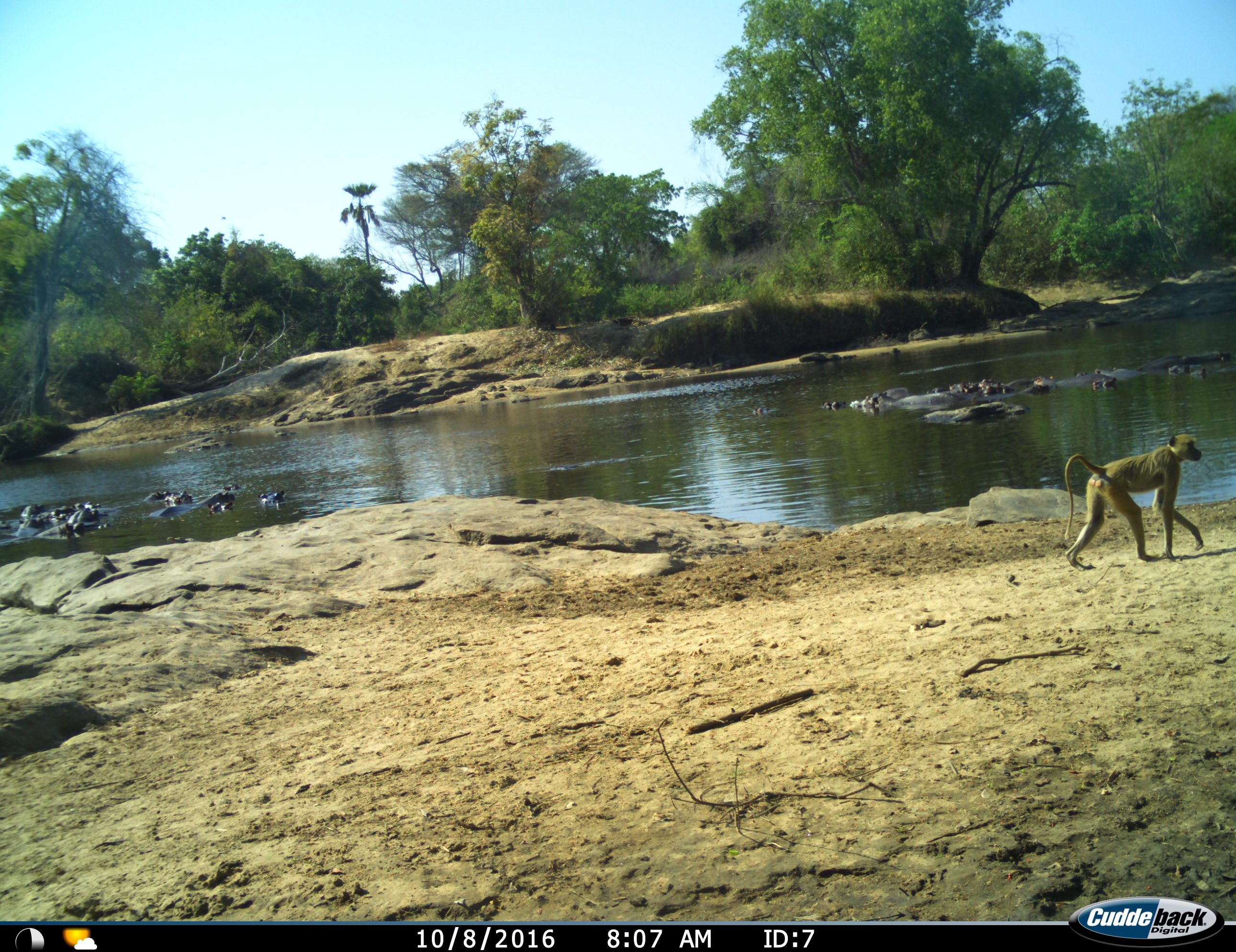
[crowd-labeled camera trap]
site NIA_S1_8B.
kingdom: Animalia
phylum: Chordata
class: Mammalia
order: Primates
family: Cercopithecidae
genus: Papio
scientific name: Papio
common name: baboon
Baboon (Papio), count 1. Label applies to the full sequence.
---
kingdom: Animalia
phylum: Chordata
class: Mammalia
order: Artiodactyla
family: Hippopotamidae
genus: Hippopotamus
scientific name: Hippopotamus amphibius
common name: hippopotamus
Hippopotamus (Hippopotamus amphibius), count 11-50. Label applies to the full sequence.